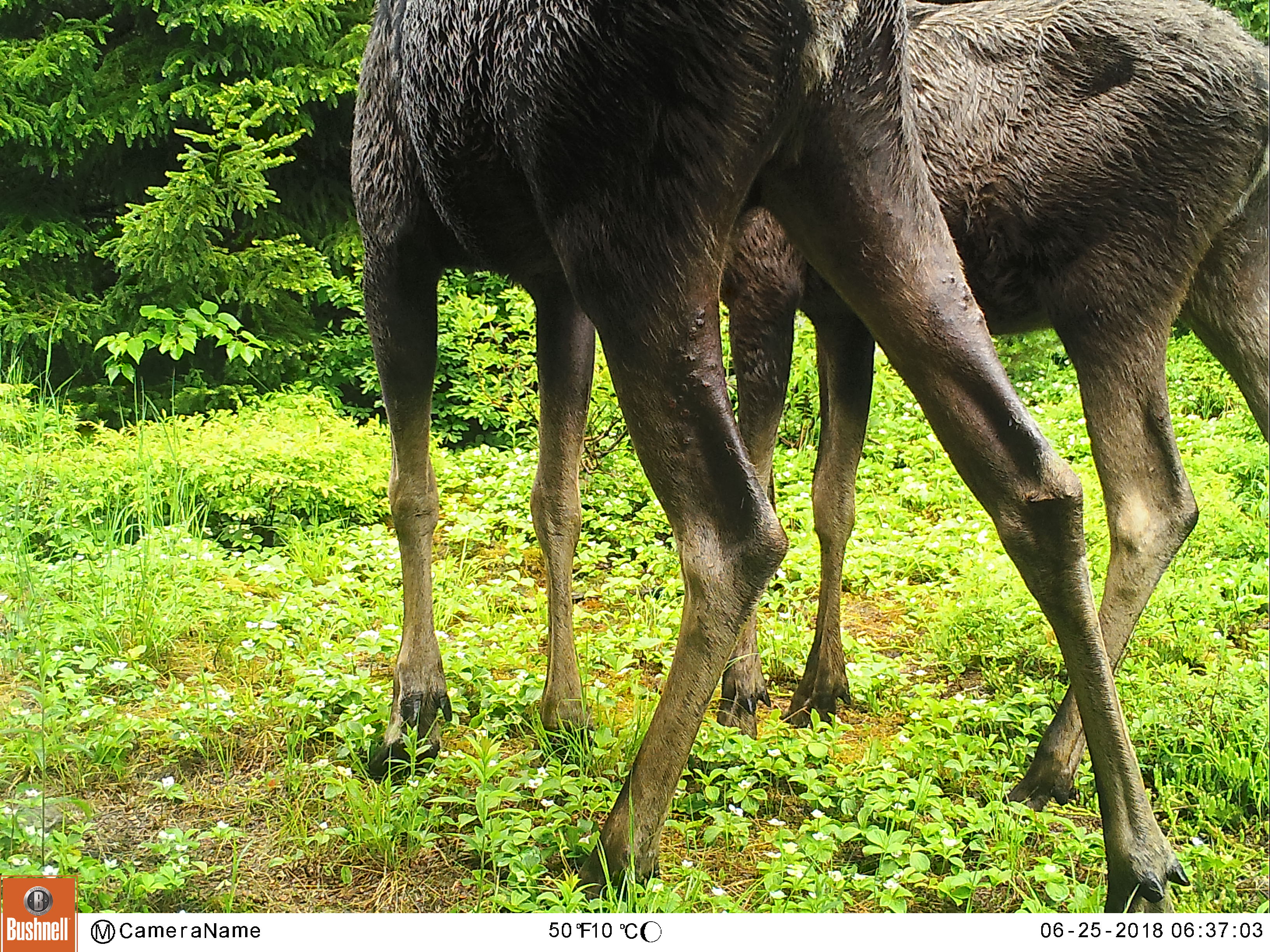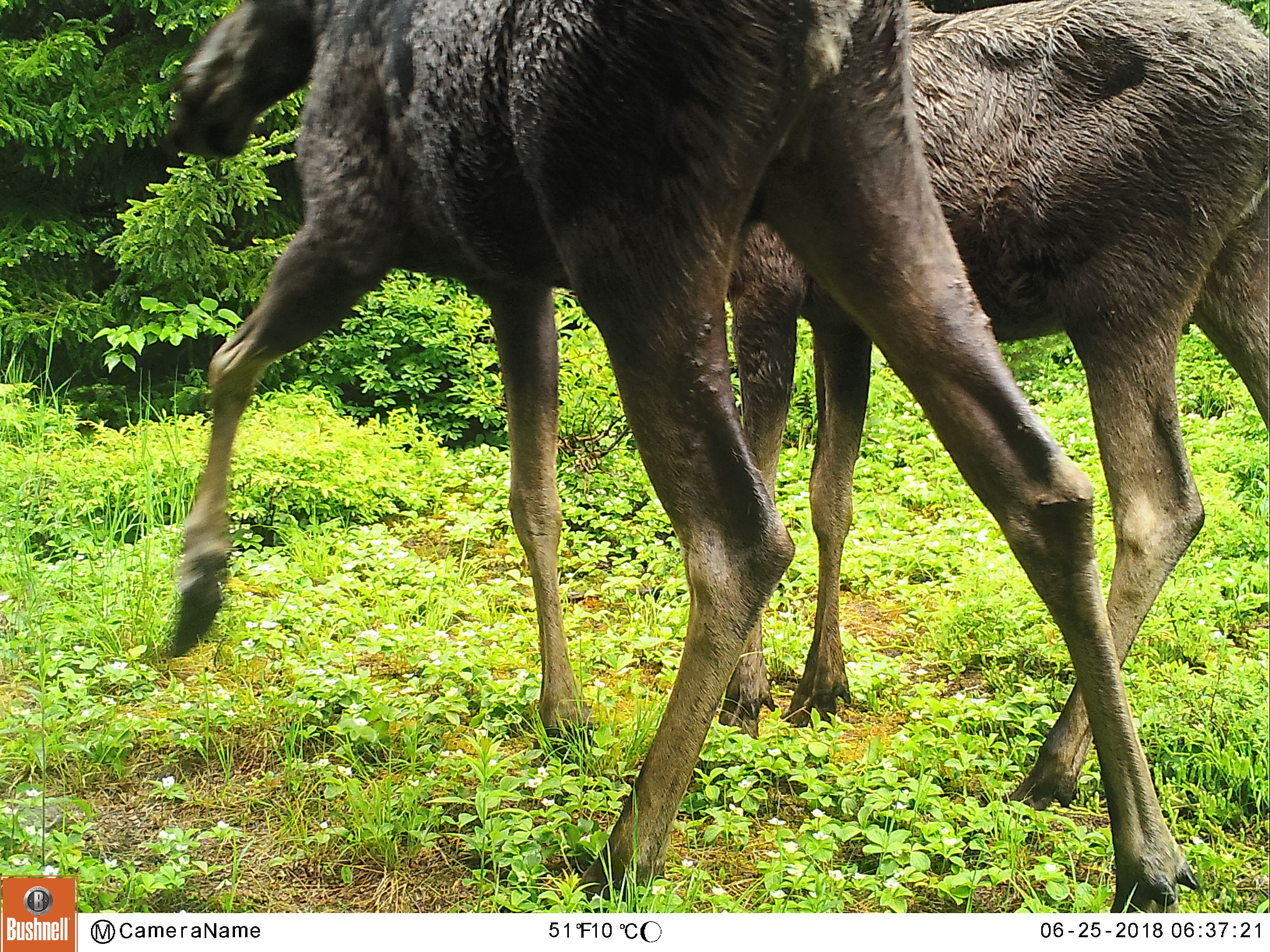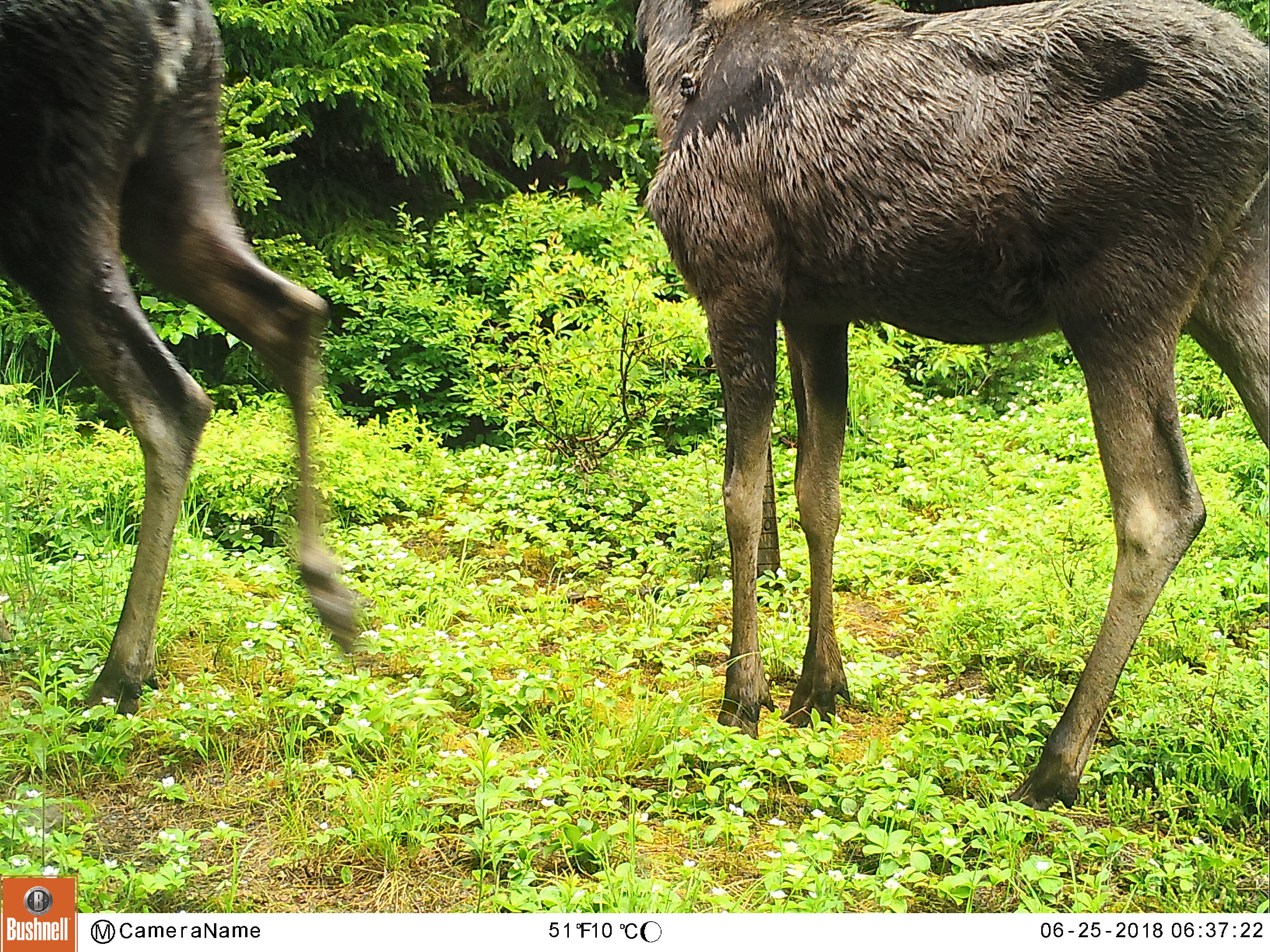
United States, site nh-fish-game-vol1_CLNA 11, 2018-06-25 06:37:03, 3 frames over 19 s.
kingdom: Animalia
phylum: Chordata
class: Mammalia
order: Artiodactyla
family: Cervidae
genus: Alces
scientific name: Alces alces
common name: moose